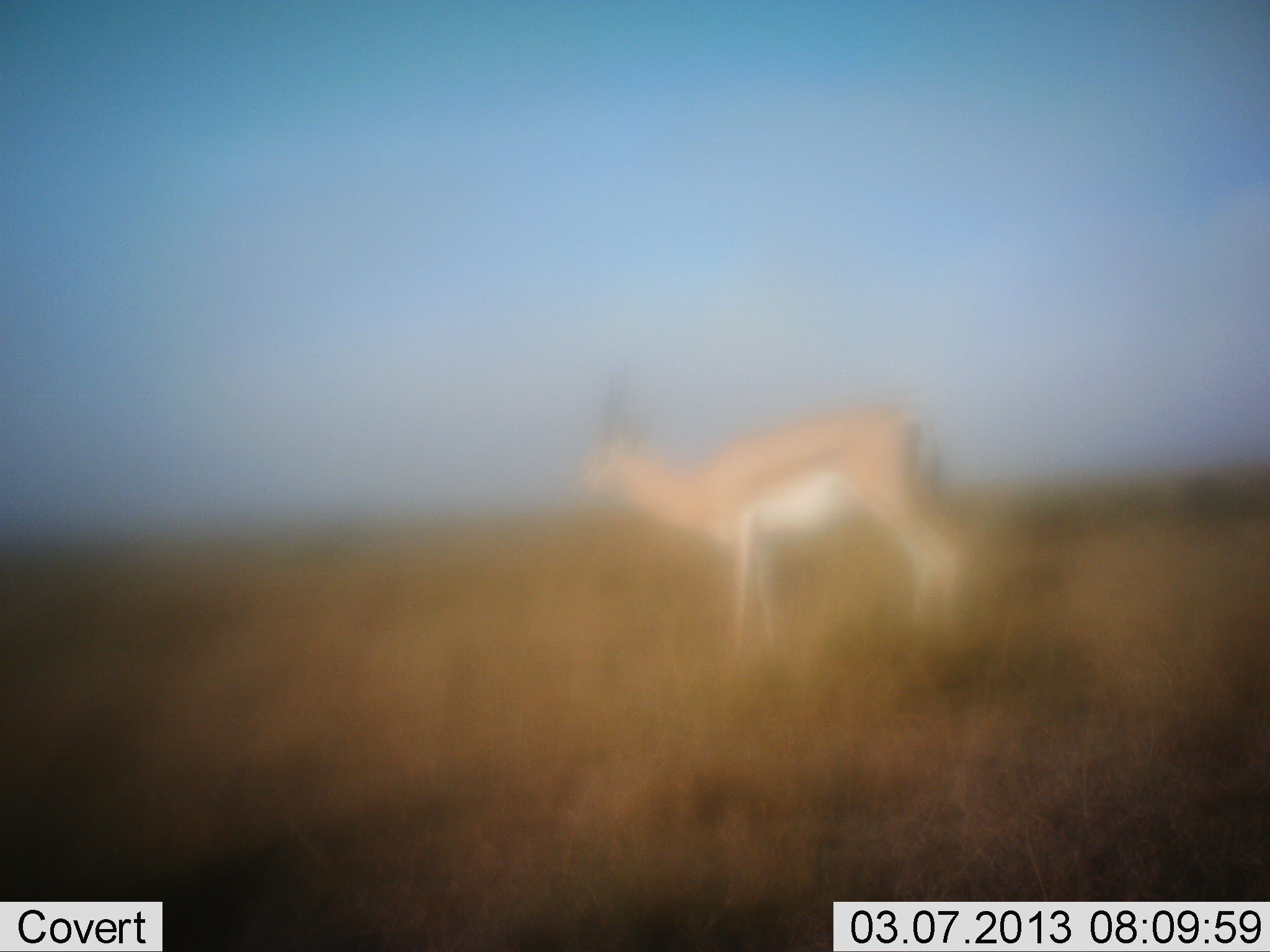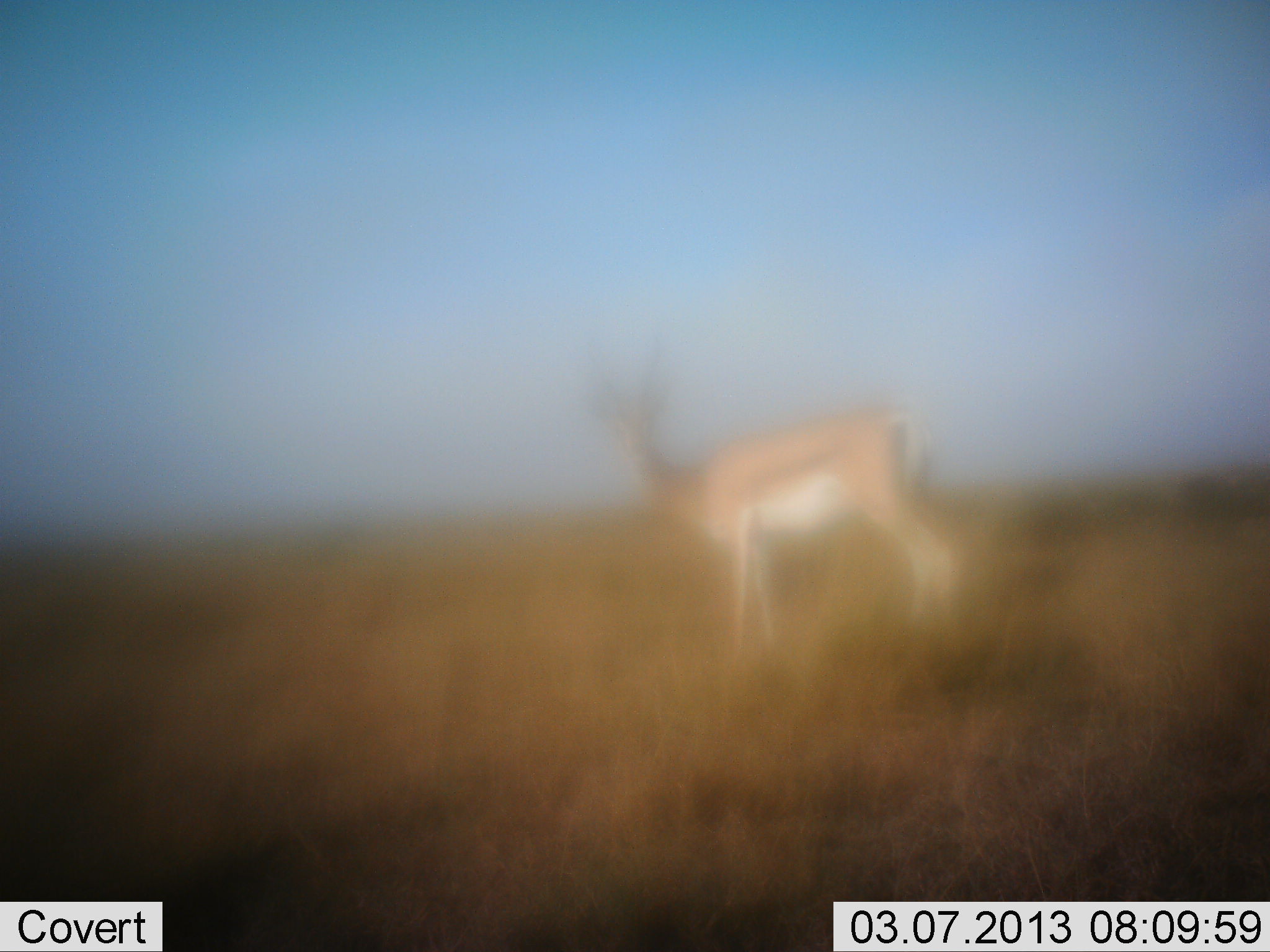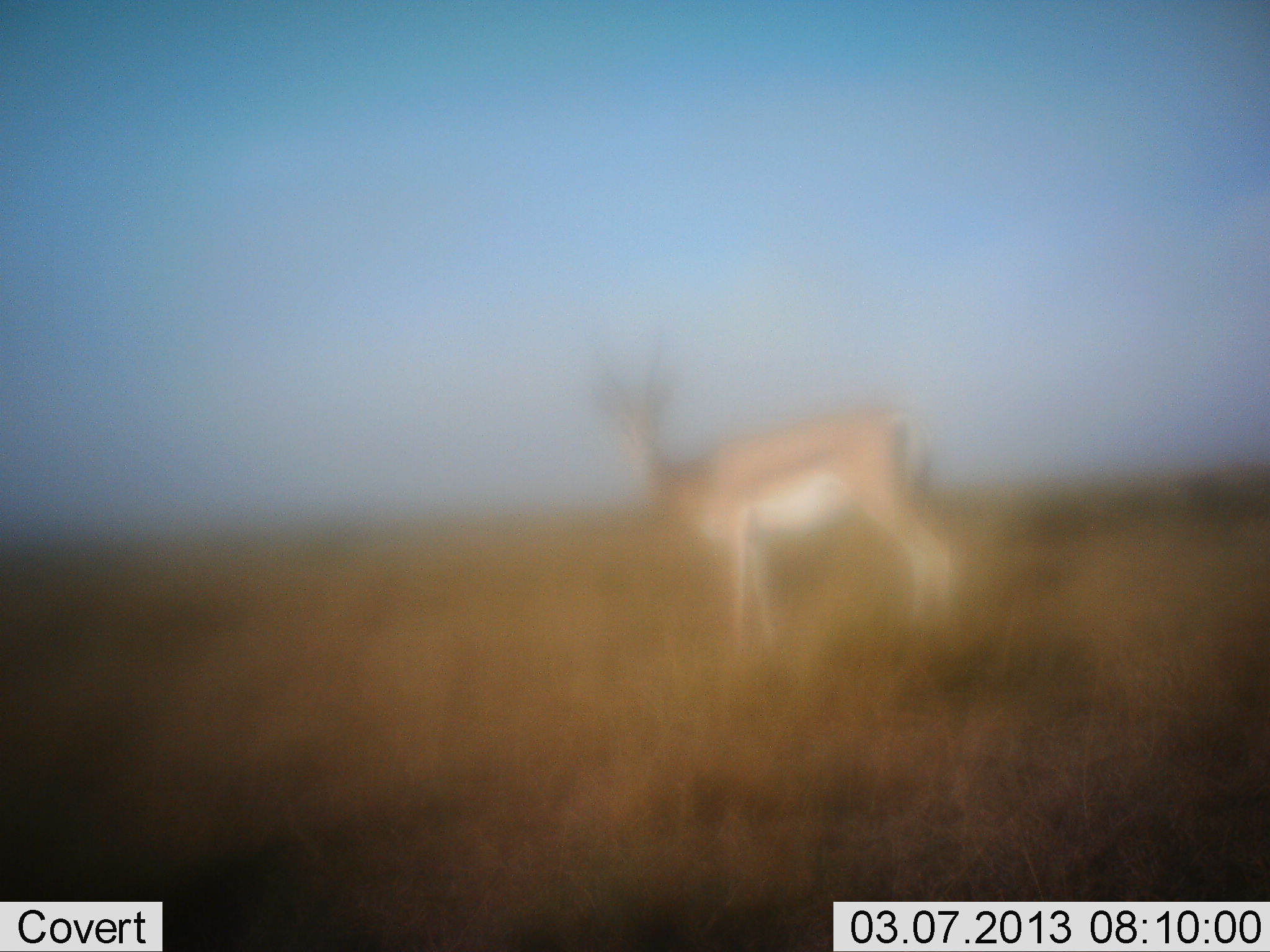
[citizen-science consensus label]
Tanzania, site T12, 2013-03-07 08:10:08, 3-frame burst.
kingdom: Animalia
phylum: Chordata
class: Mammalia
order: Artiodactyla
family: Bovidae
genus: Nanger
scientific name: Nanger granti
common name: grant's gazelle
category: gazellegrants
Gazellegrants (grant's gazelle) (Nanger granti), count 1. Behavior (volunteer vote fractions): standing 100%, resting 0%, moving 0%, interacting 0%. Young present (vote fraction): 0%. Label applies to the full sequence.